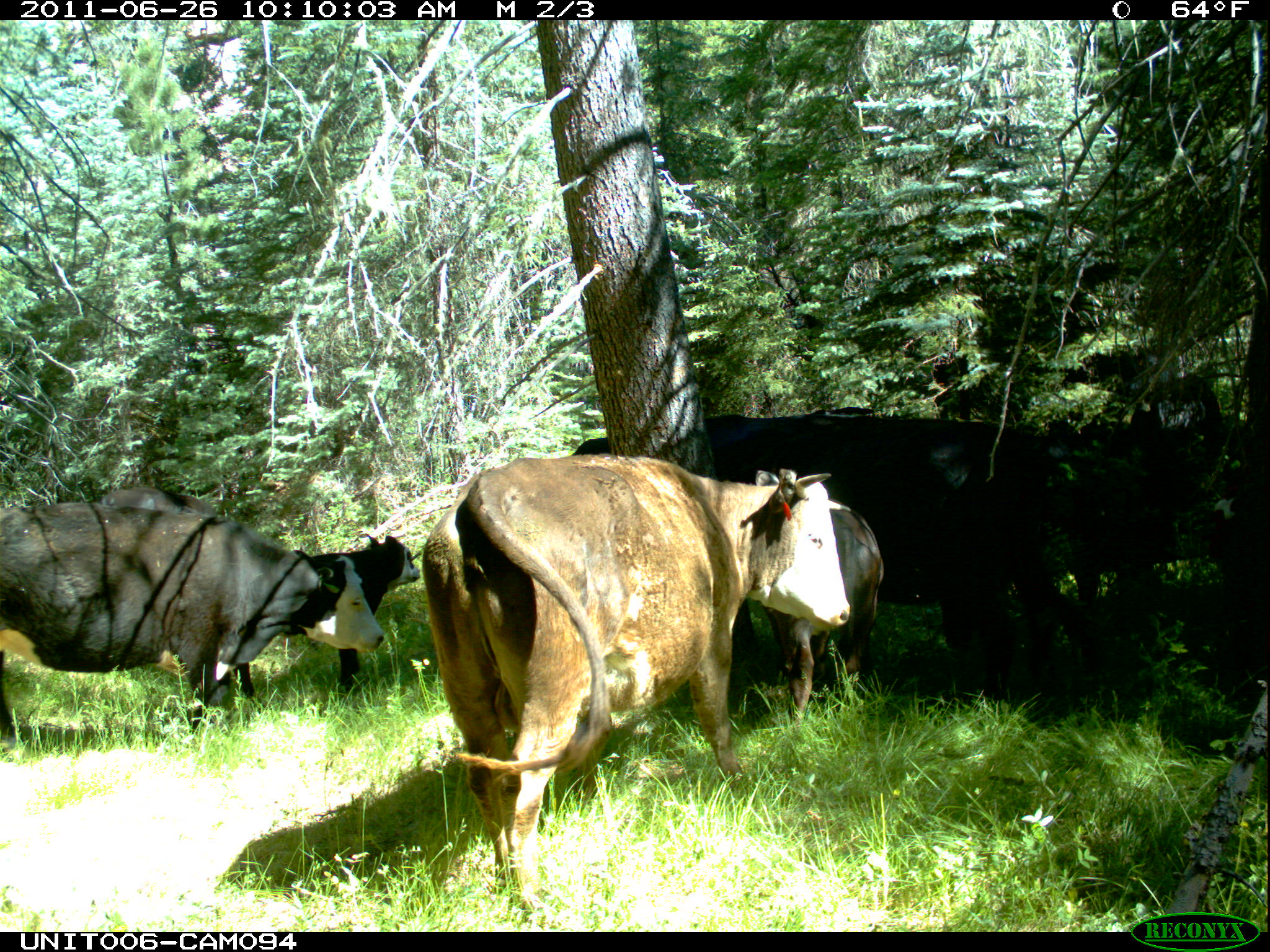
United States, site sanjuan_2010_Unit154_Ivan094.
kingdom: Animalia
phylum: Chordata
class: Mammalia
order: Artiodactyla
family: Bovidae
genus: Bos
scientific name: Bos taurus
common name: domestic cow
Bos taurus (domestic cow).